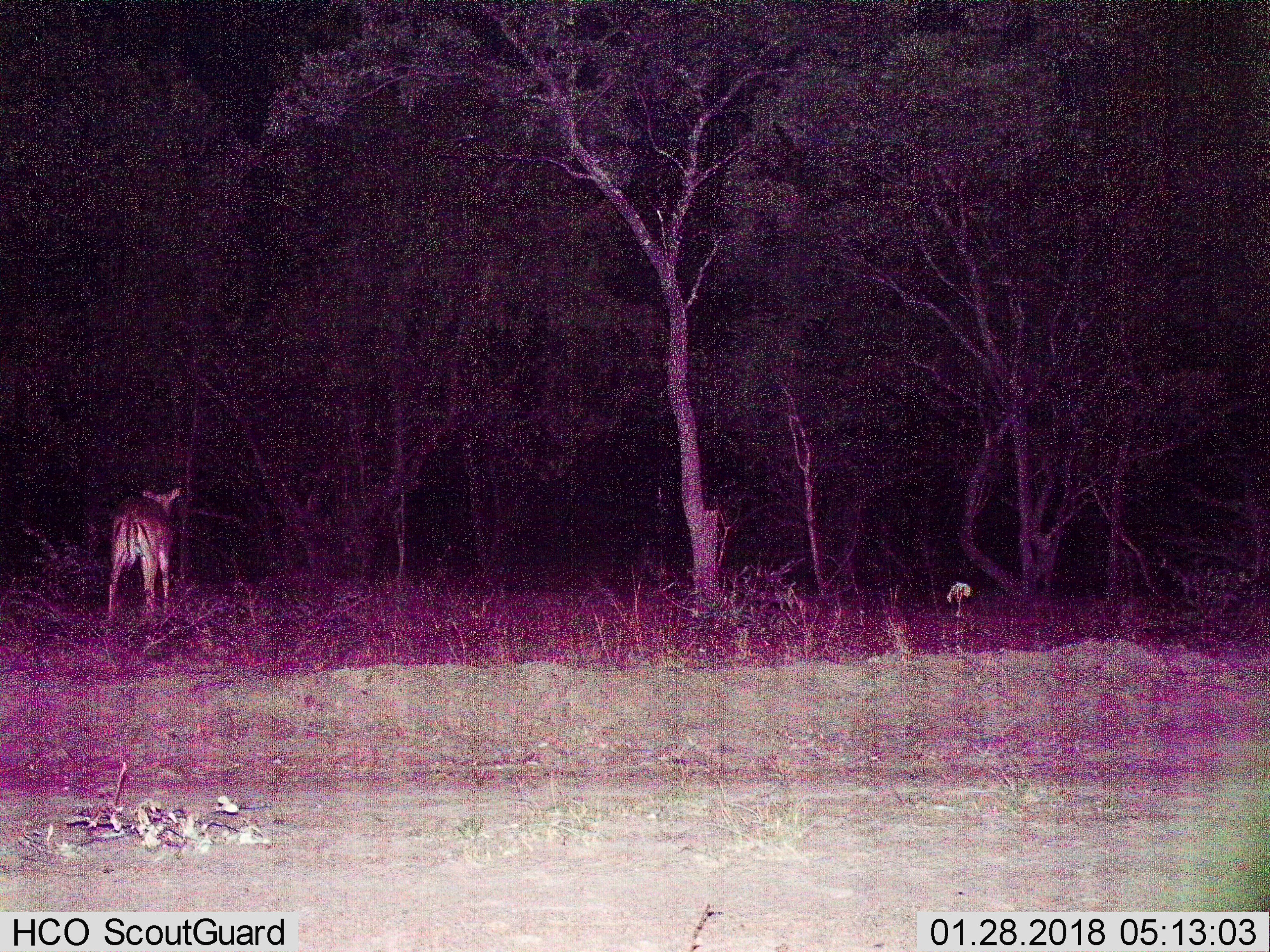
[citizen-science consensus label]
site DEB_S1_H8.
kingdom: Animalia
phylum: Chordata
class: Mammalia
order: Artiodactyla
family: Bovidae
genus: Aepyceros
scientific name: Aepyceros melampus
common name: impala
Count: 1.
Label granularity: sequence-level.